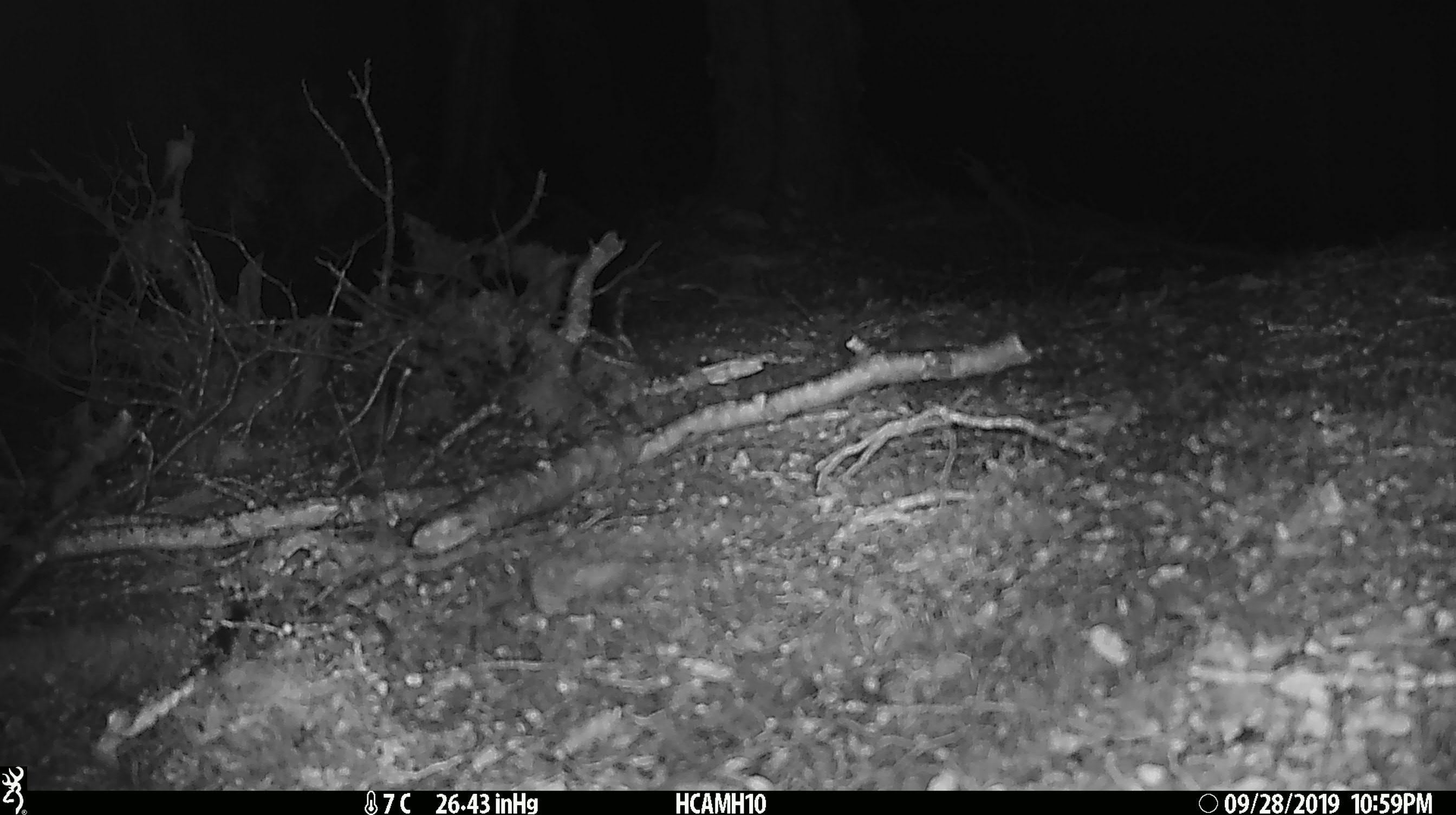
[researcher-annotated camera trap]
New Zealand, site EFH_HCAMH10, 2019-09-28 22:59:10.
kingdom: Animalia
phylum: Chordata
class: Mammalia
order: Rodentia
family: Muridae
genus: Mus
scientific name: Mus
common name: mouse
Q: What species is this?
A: Mouse (Mus).